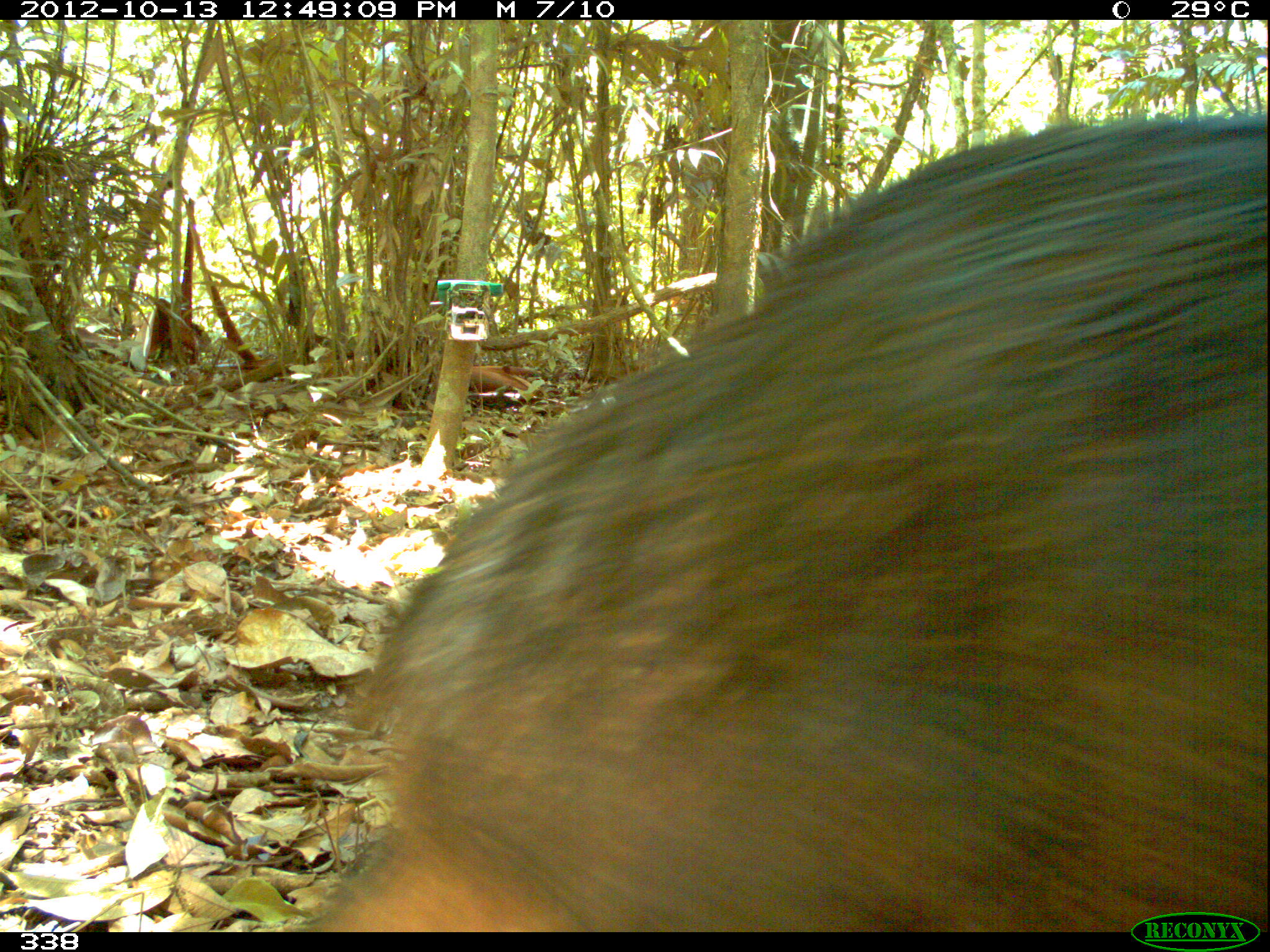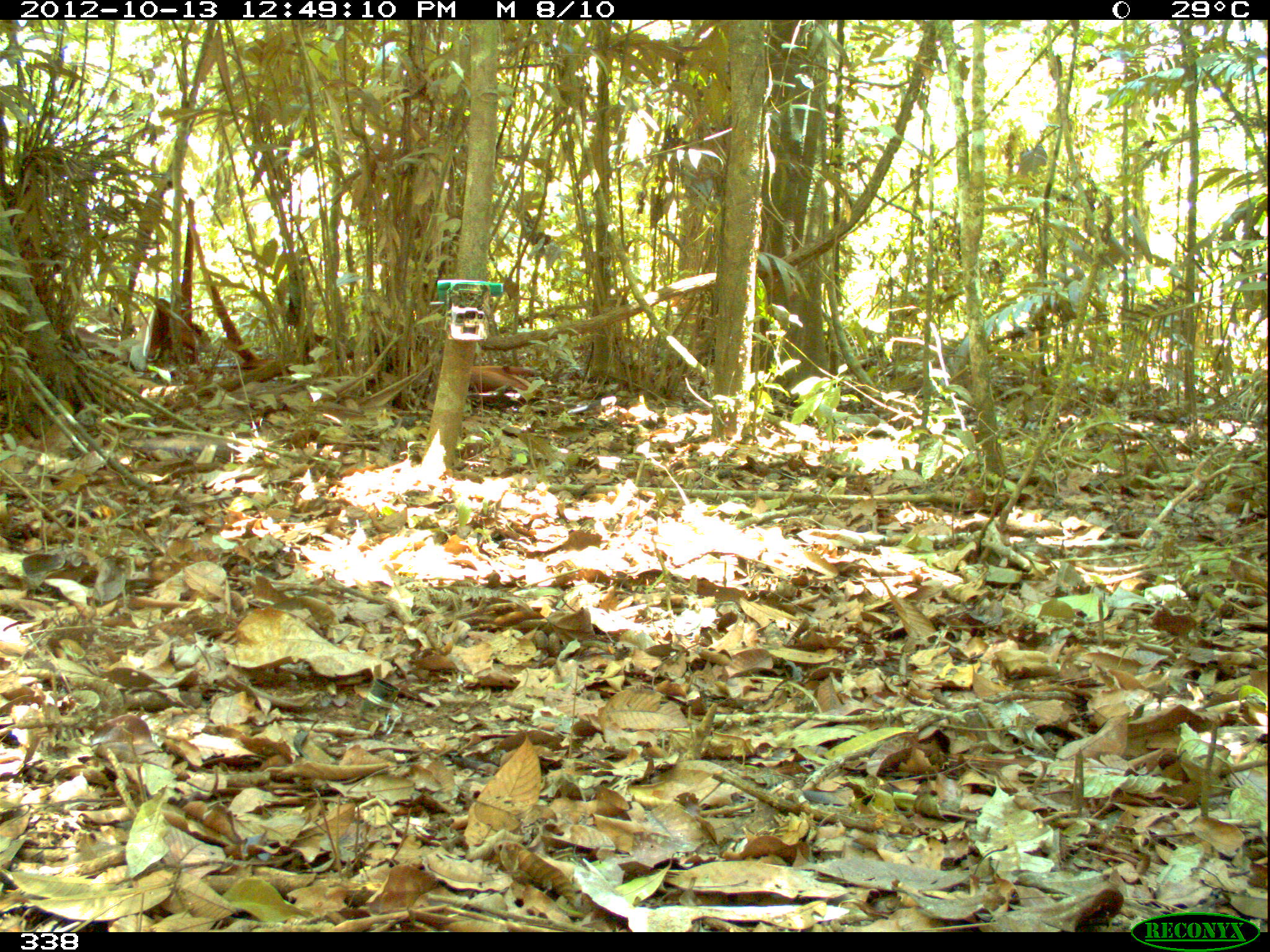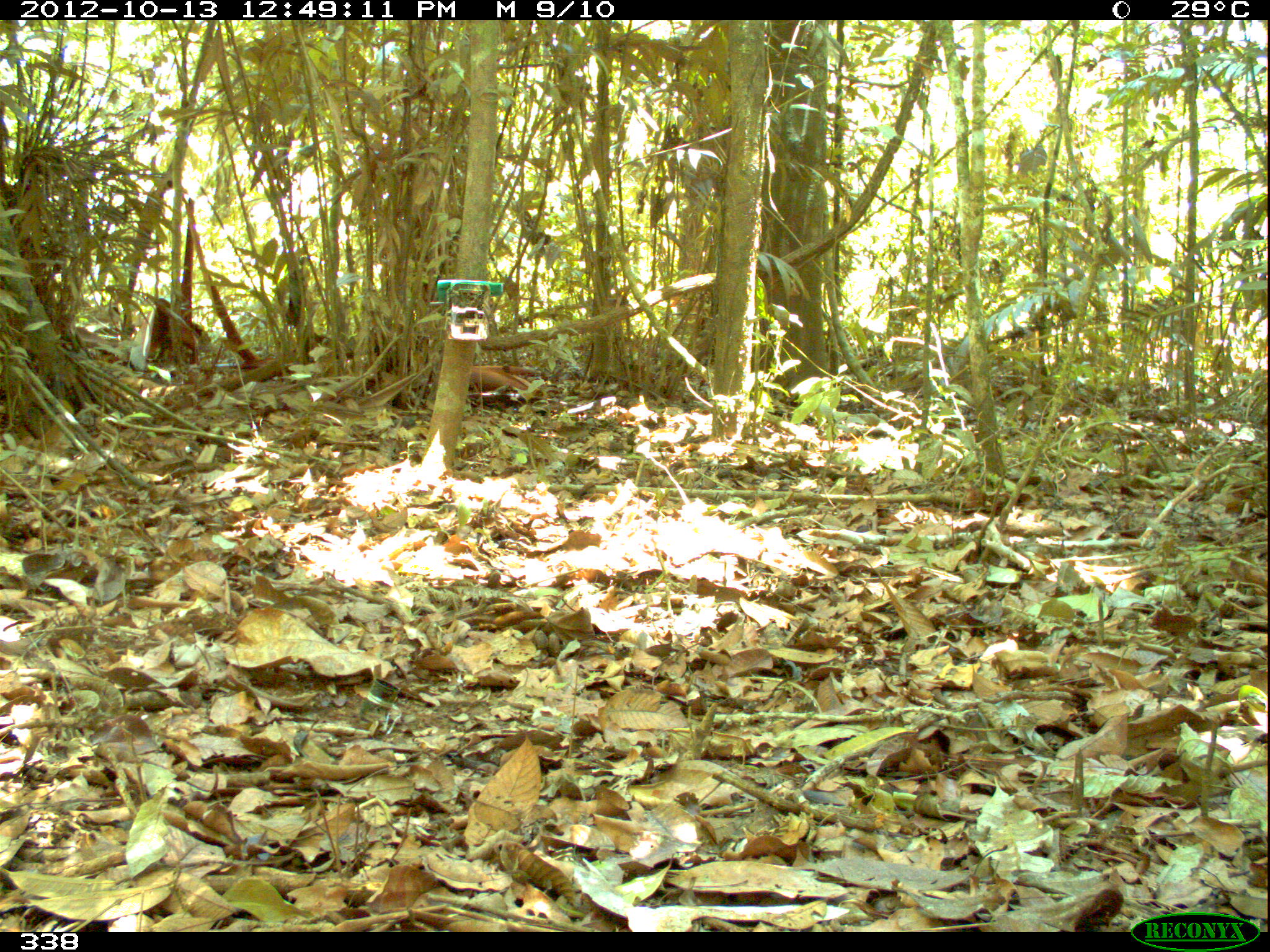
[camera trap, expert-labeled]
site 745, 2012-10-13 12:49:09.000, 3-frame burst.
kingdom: Animalia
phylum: Chordata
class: Mammalia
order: Artiodactyla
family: Tayassuidae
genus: Tayassu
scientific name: Tayassu pecari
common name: white-lipped peccary